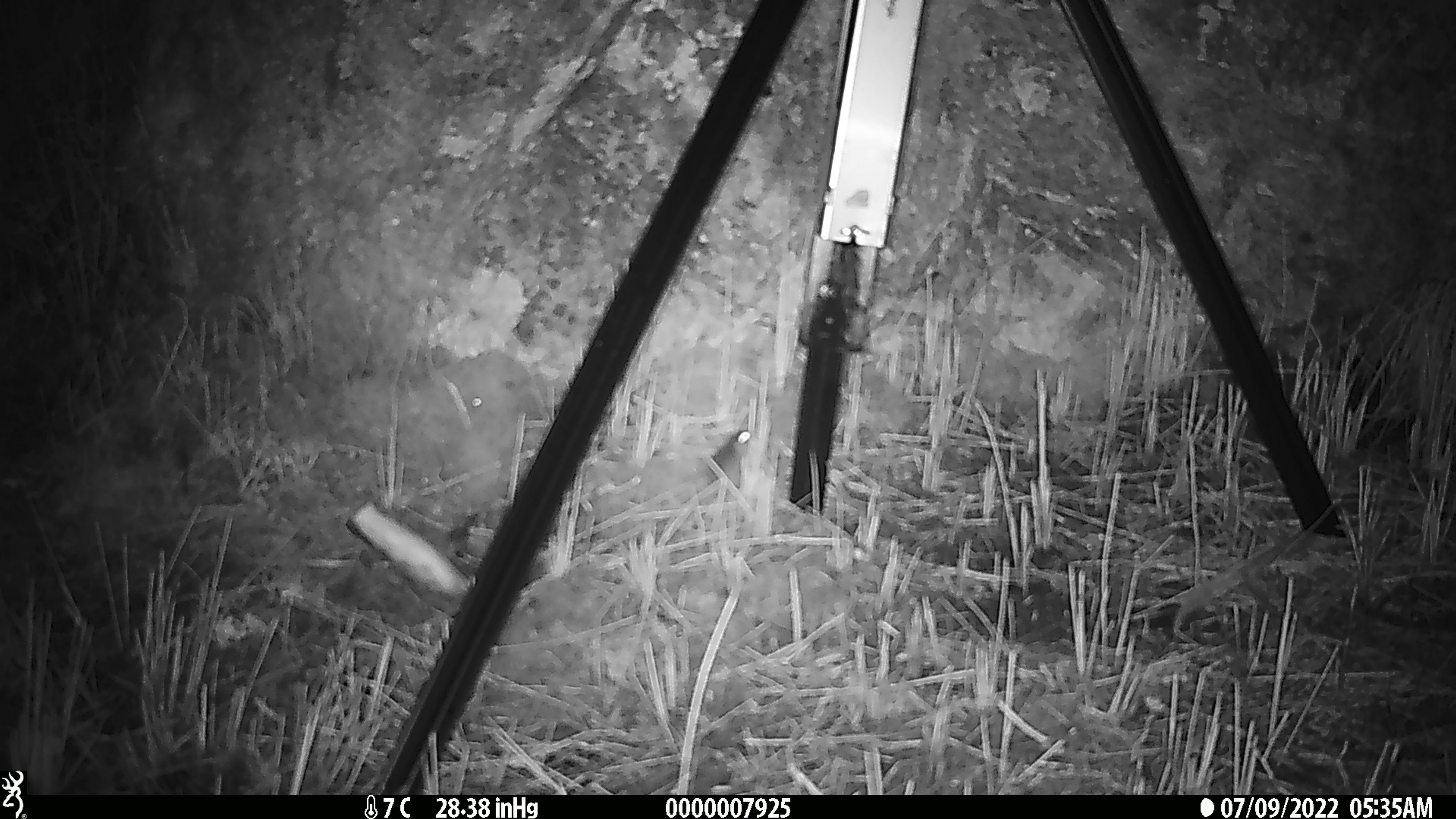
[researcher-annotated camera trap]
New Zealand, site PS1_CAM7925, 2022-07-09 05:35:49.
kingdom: Animalia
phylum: Chordata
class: Mammalia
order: Rodentia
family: Muridae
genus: Mus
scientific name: Mus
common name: mouse